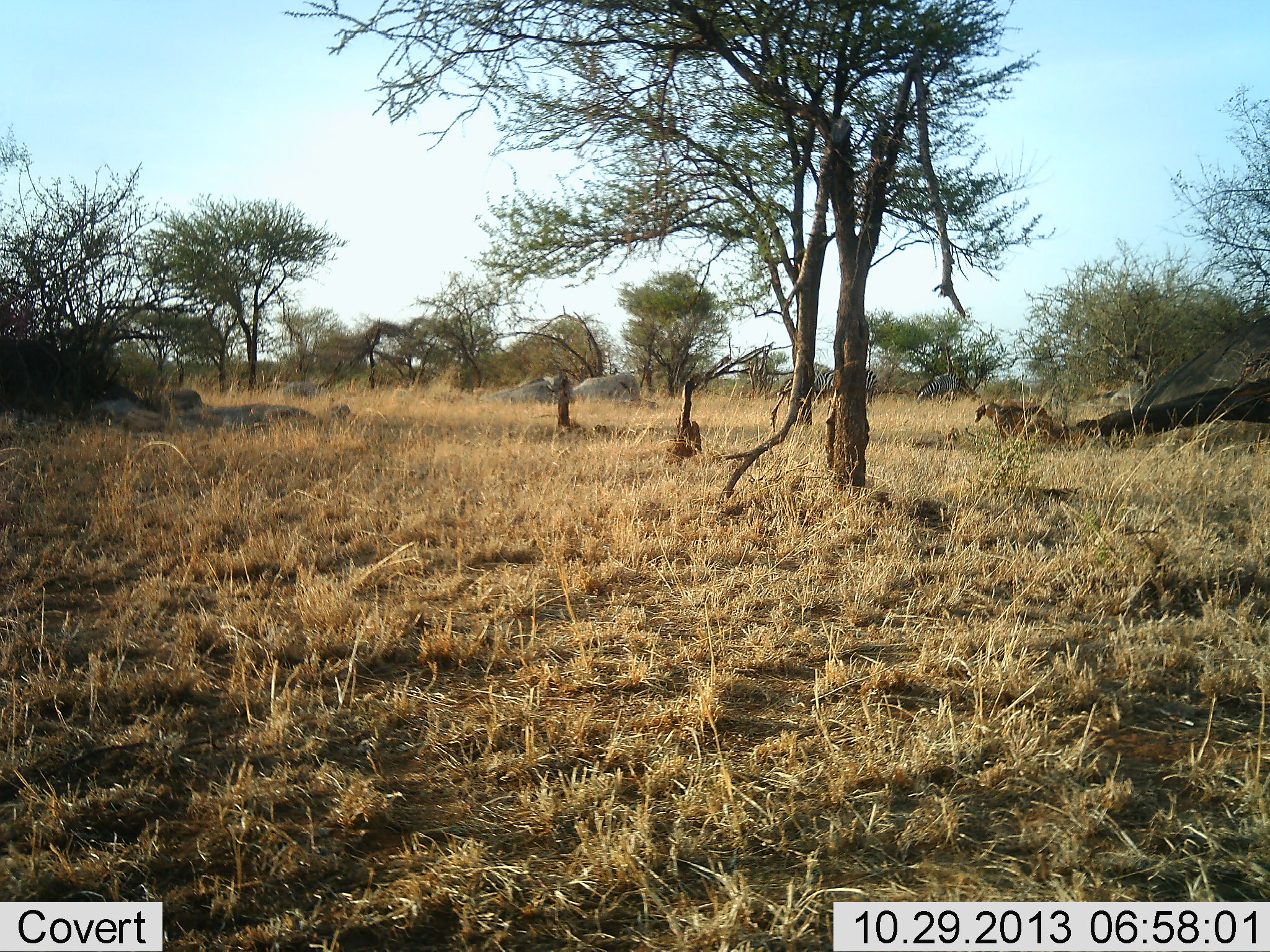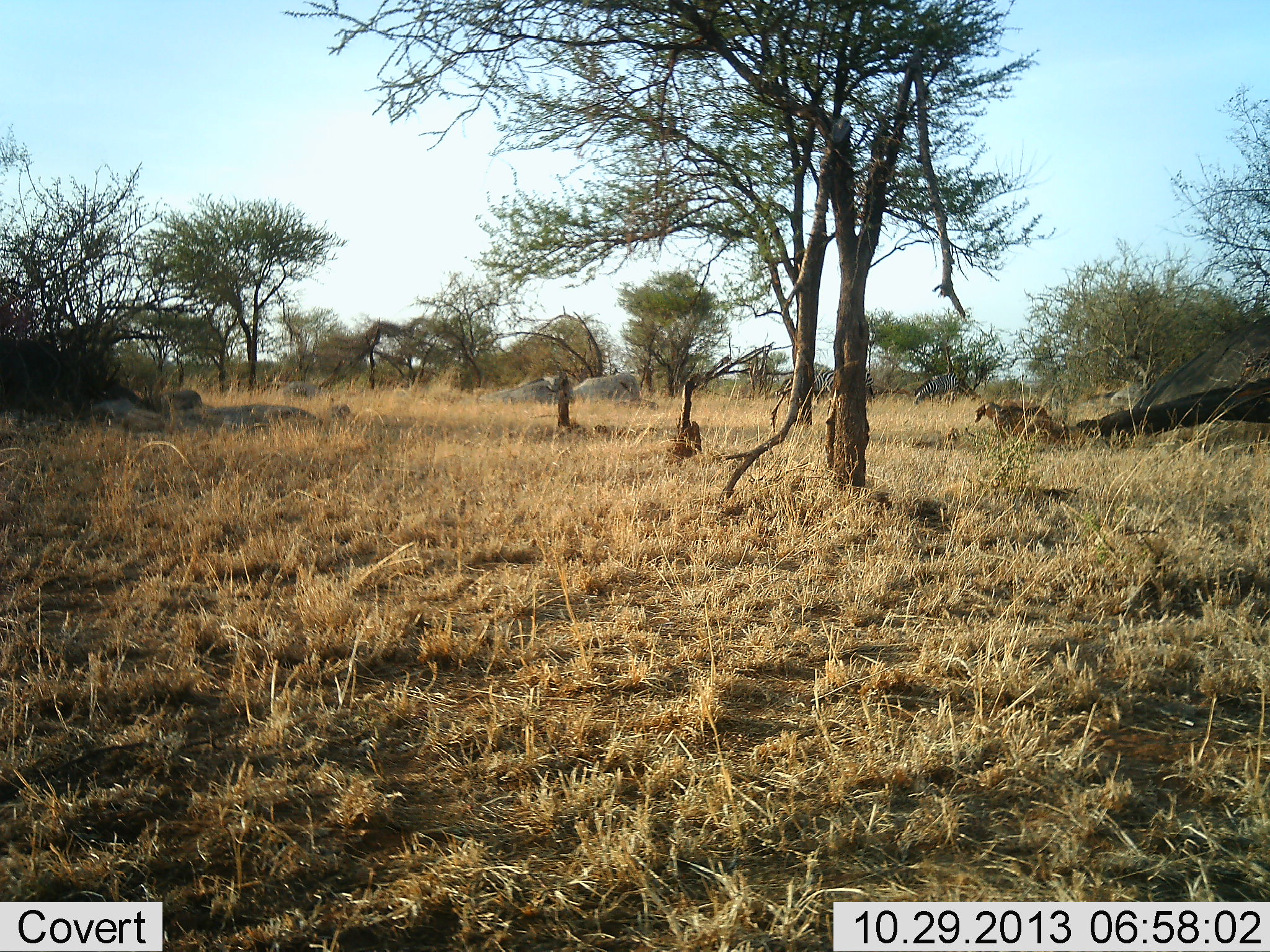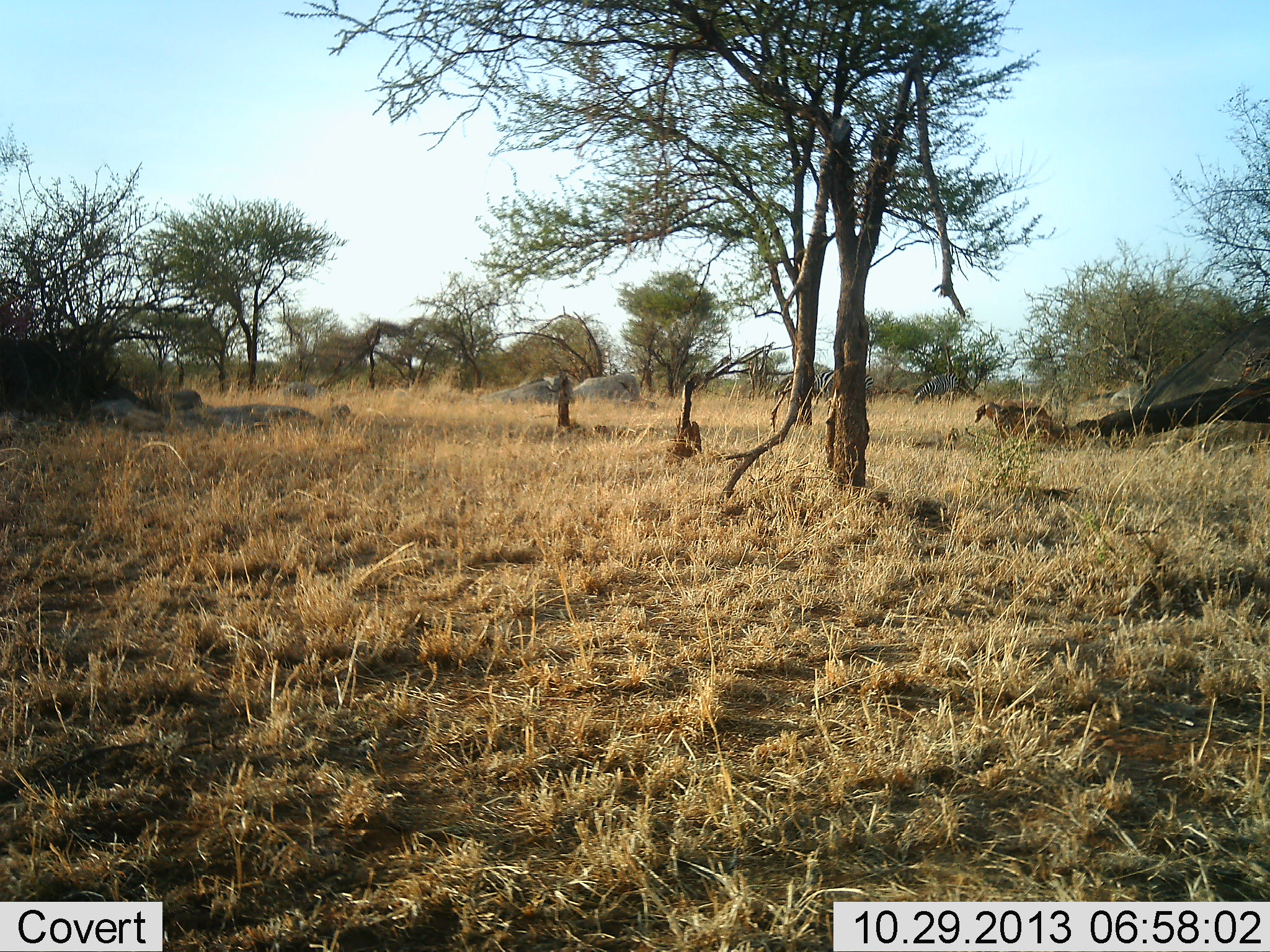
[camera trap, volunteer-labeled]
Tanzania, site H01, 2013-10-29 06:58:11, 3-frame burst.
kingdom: Animalia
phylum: Chordata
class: Mammalia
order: Perissodactyla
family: Equidae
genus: Equus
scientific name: Equus quagga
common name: plains zebra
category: zebra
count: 3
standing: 30%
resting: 0%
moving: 0%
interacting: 10%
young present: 0%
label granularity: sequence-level